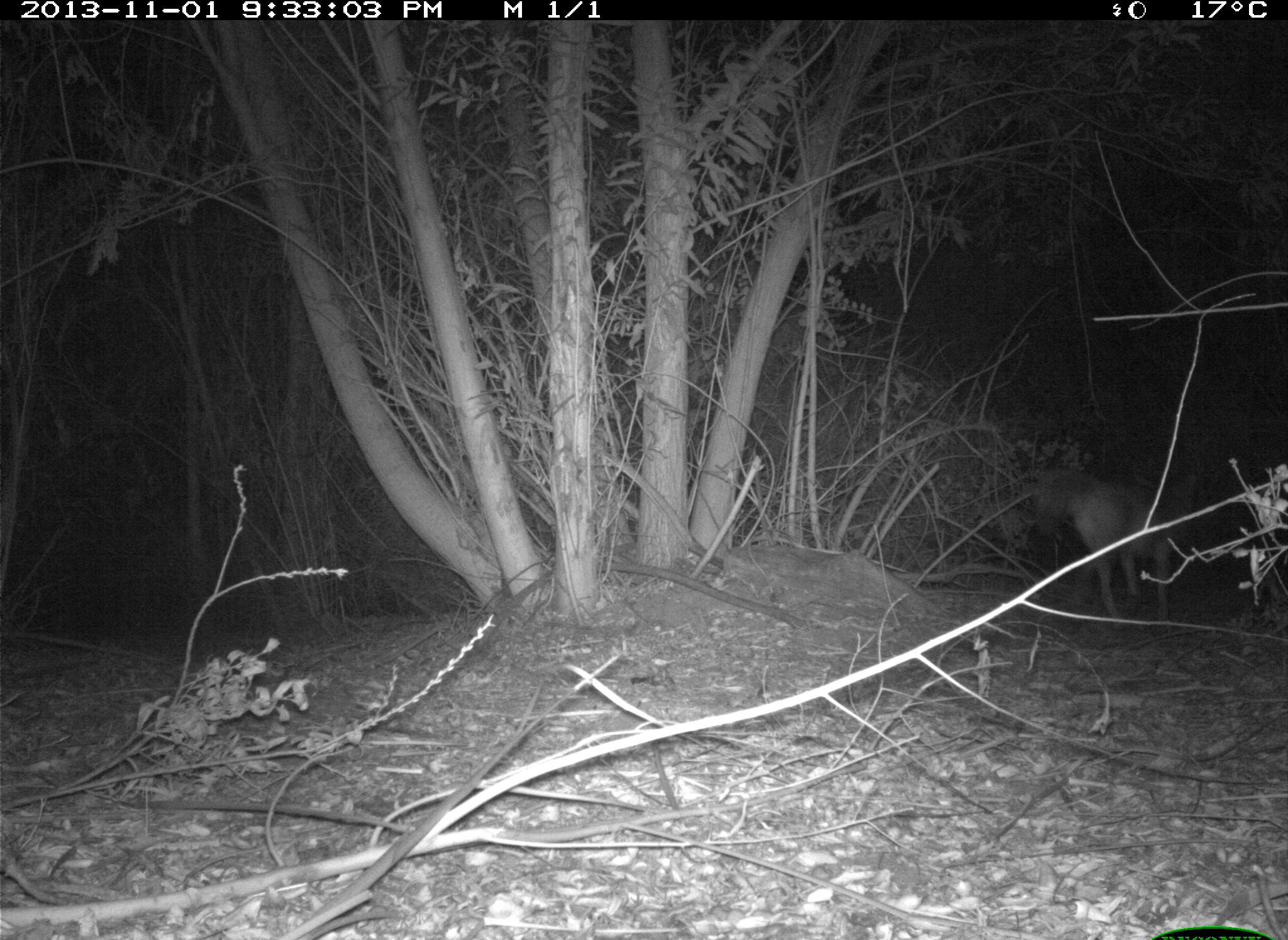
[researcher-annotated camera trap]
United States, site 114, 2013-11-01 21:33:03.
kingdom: Animalia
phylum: Chordata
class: Mammalia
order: Carnivora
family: Canidae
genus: Canis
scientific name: Canis latrans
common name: coyote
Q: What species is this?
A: Coyote (Canis latrans).